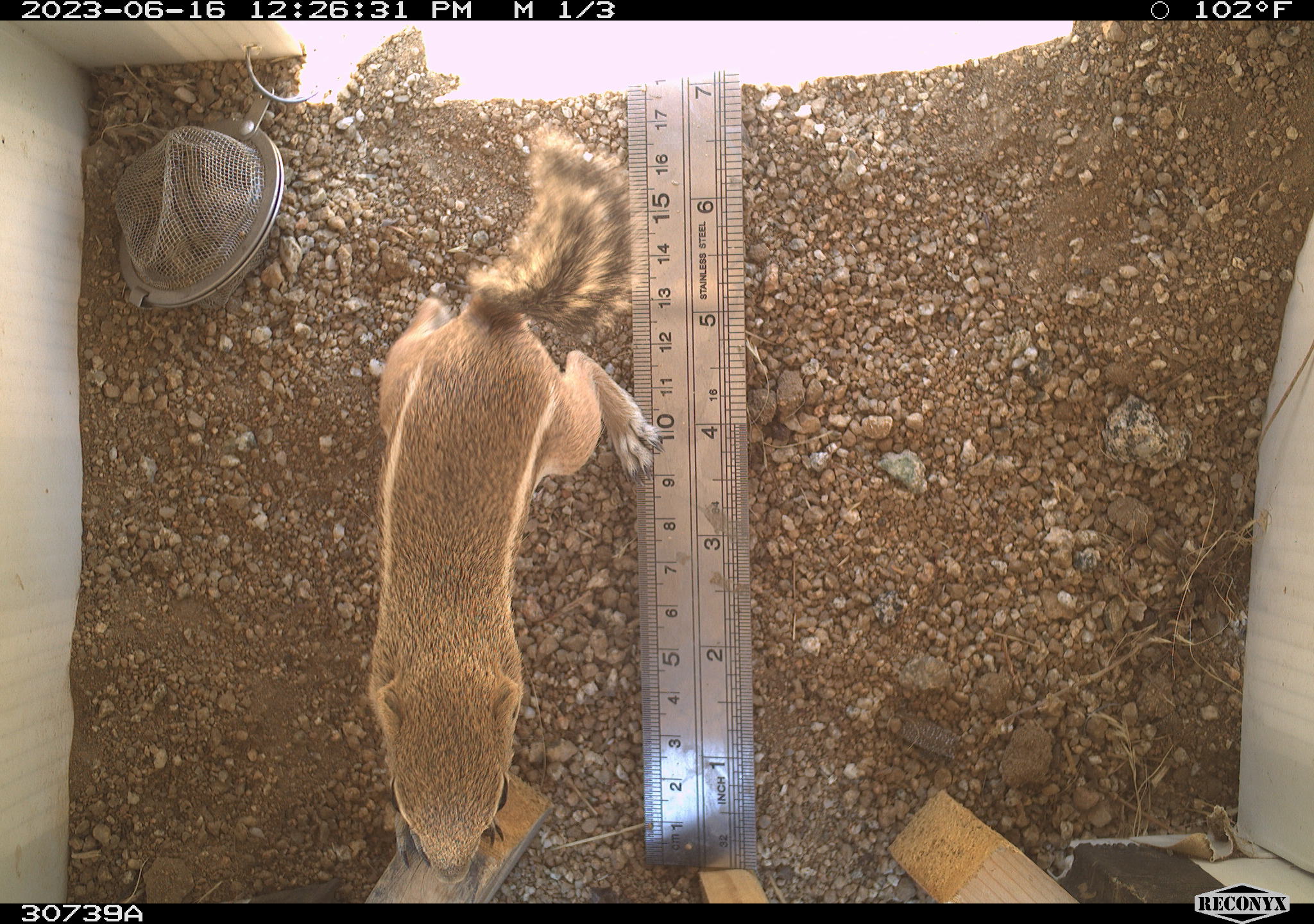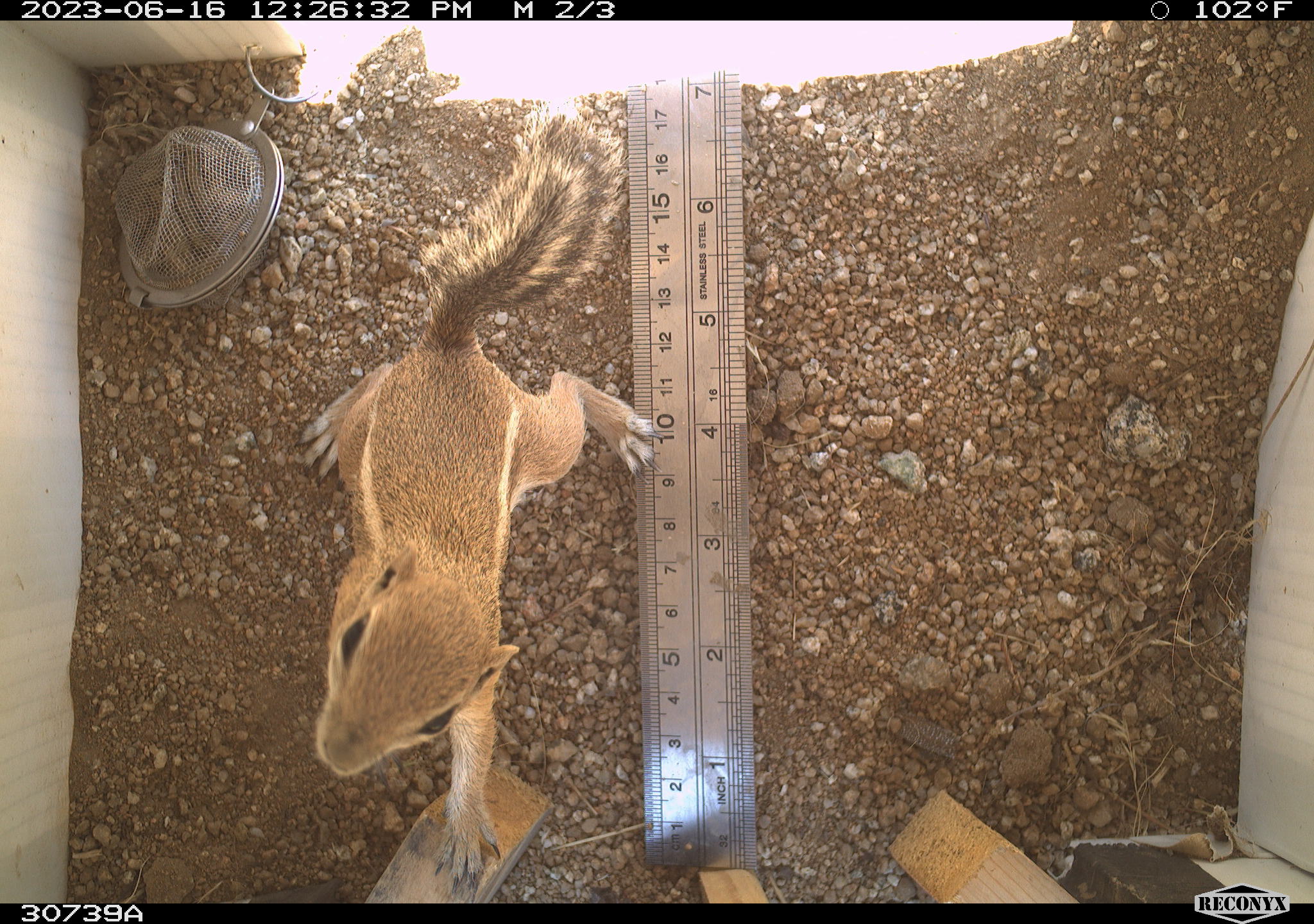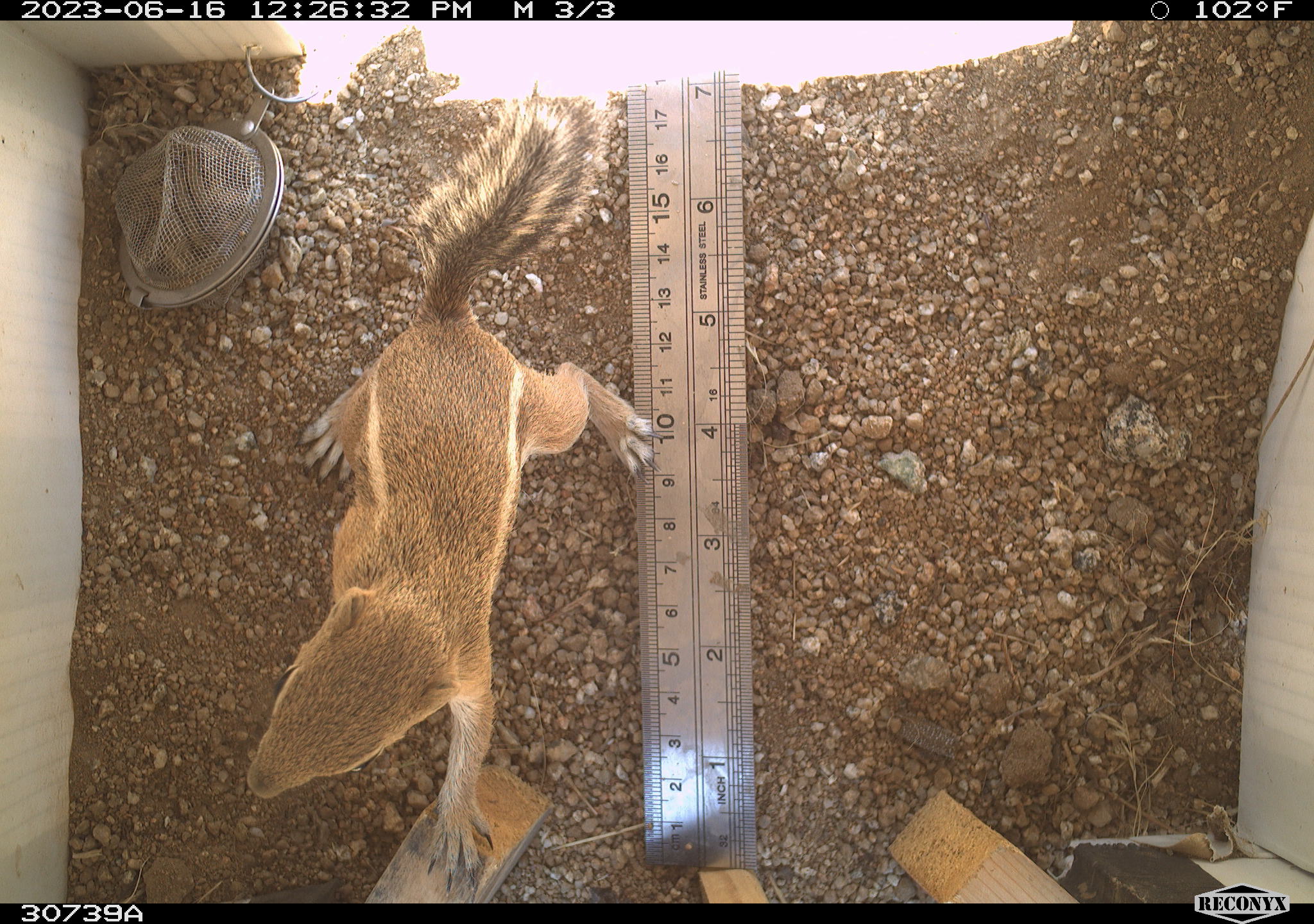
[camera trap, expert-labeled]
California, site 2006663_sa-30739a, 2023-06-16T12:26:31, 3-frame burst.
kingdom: Animalia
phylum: Chordata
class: Mammalia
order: Rodentia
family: Sciuridae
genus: Ammospermophilus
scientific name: Ammospermophilus leucurus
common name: white-tailed antelope squirrel